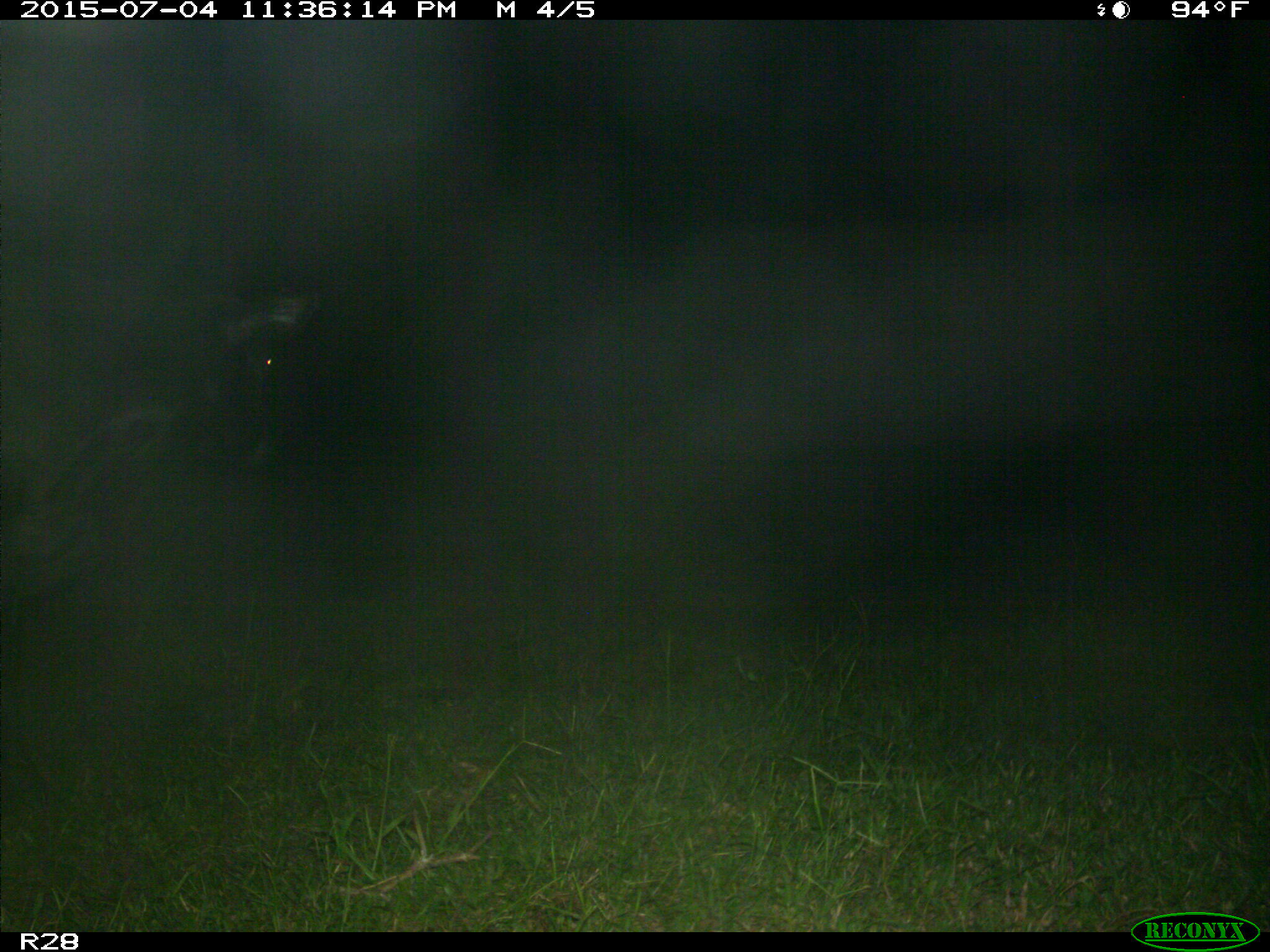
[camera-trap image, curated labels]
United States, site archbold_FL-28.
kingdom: Animalia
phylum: Chordata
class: Mammalia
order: Artiodactyla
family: Bovidae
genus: Bos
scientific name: Bos taurus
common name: domestic cow